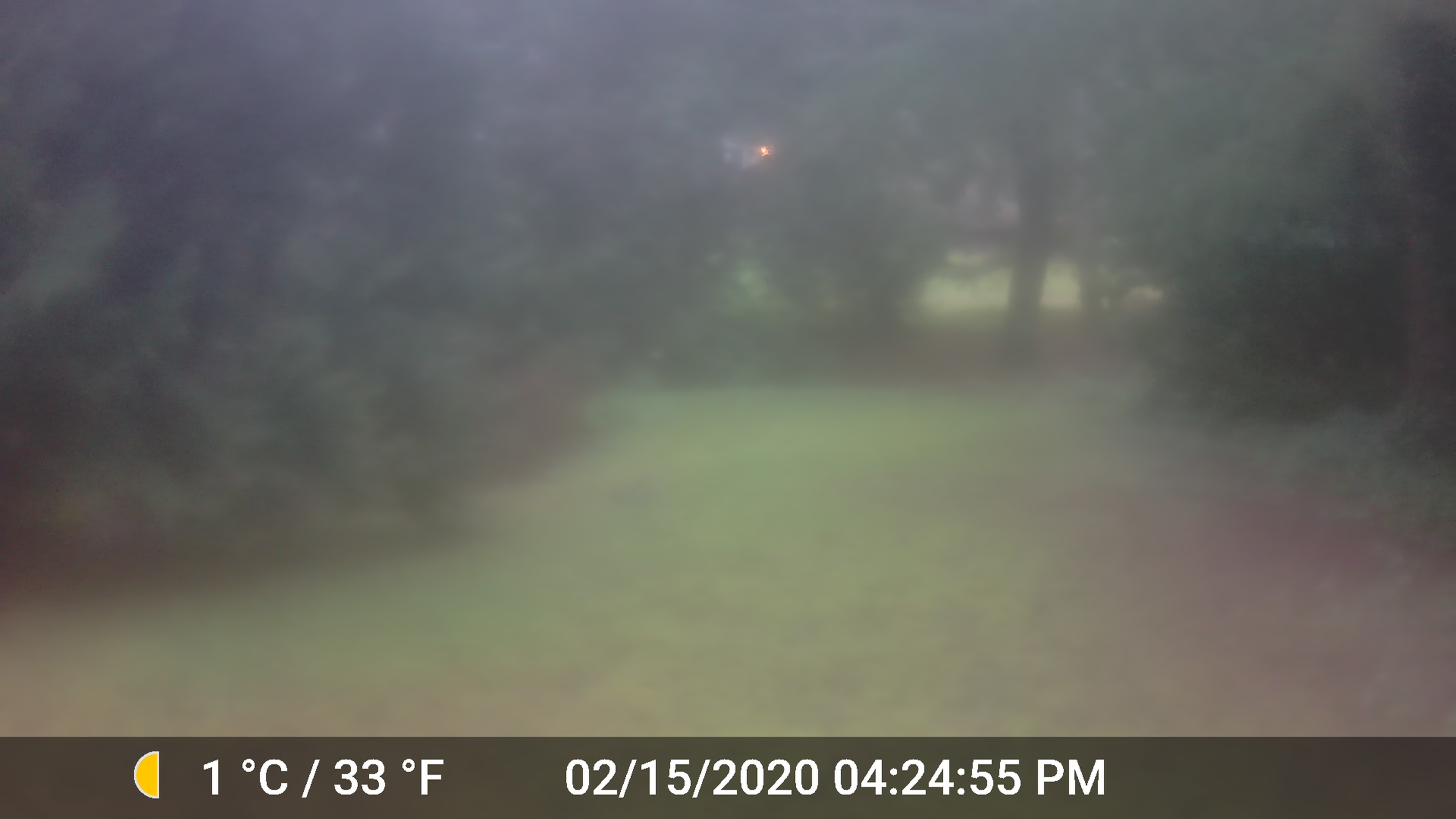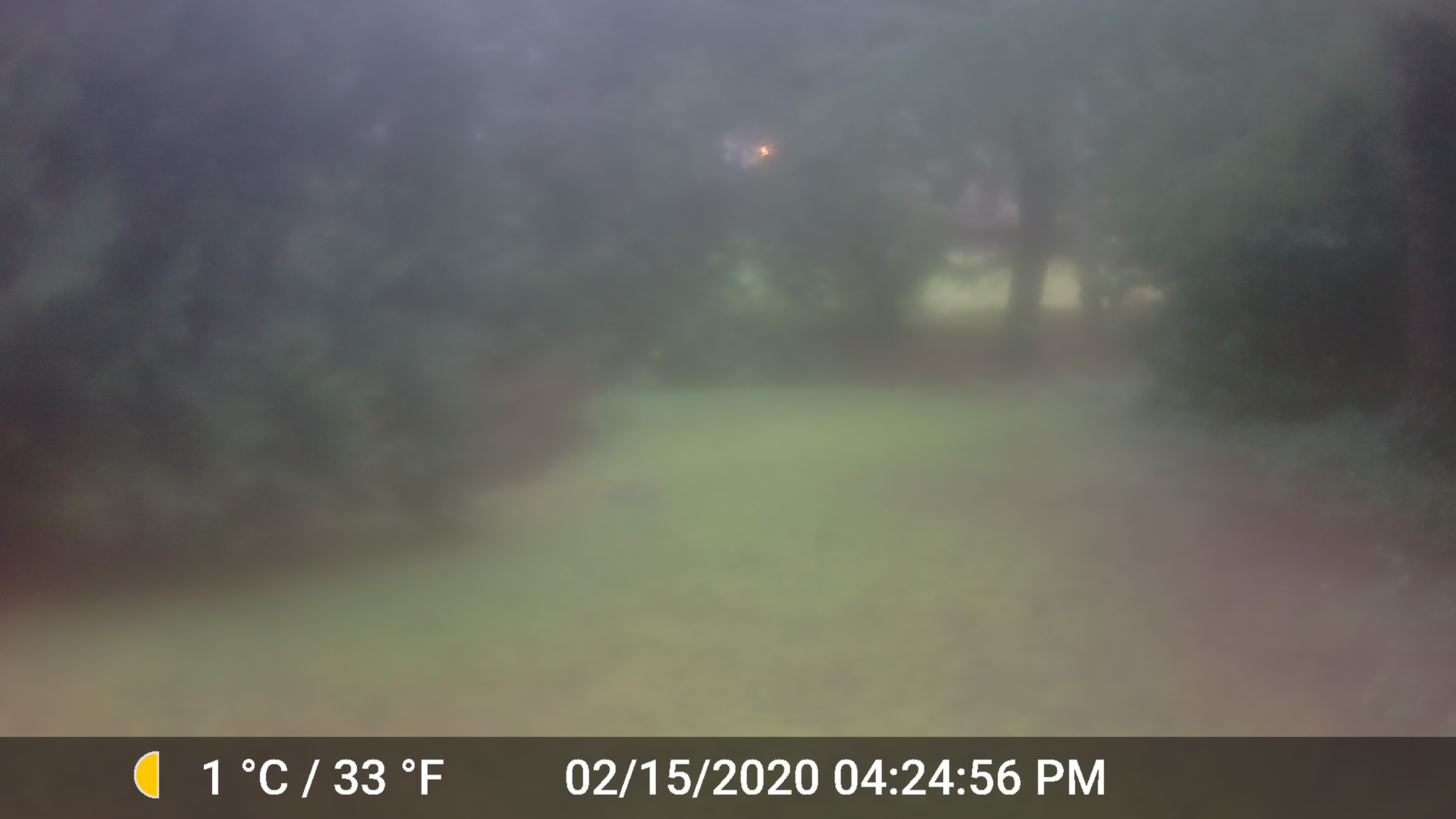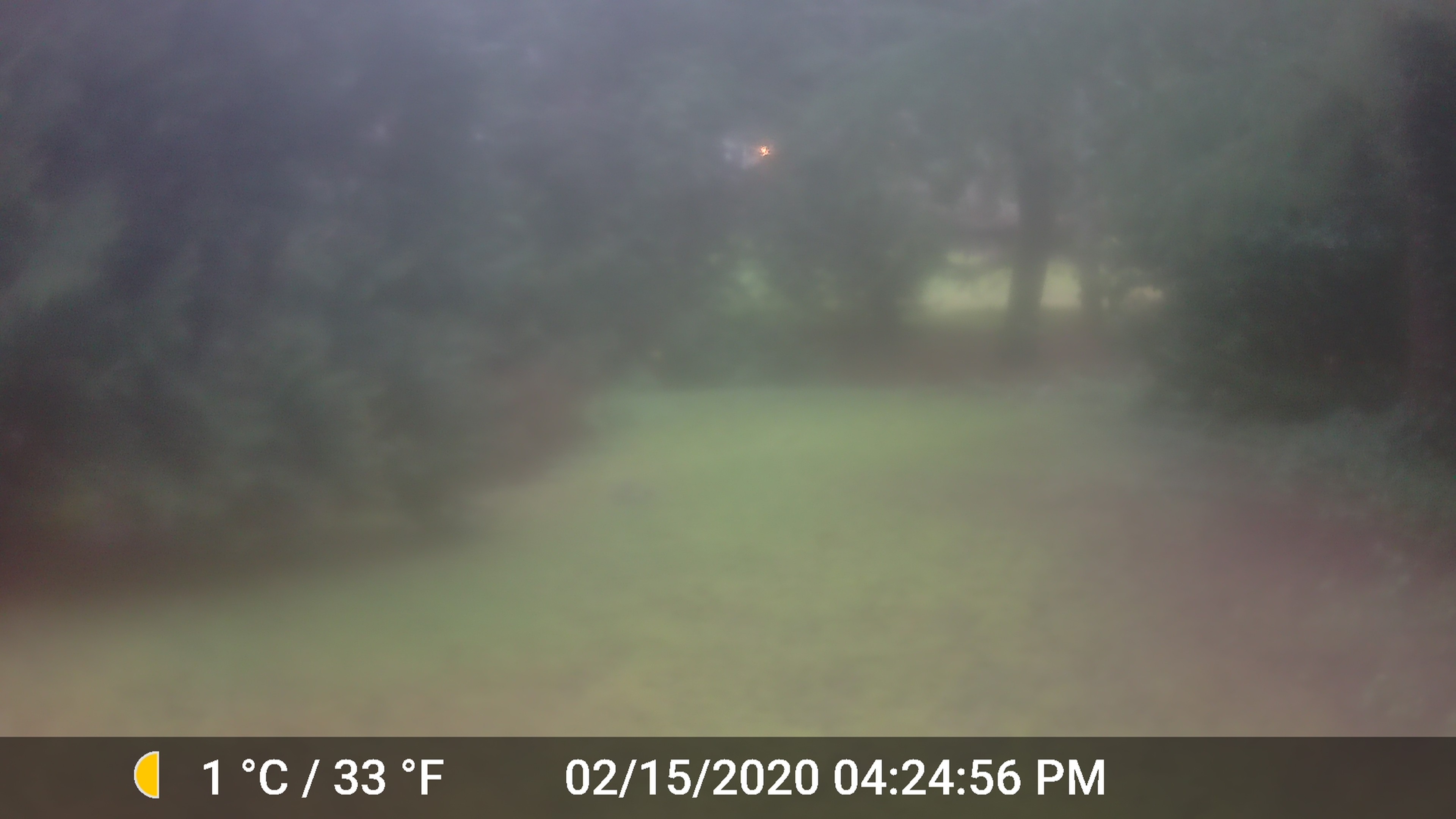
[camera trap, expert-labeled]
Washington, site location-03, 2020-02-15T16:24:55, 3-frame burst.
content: unidentified animal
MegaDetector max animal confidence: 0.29